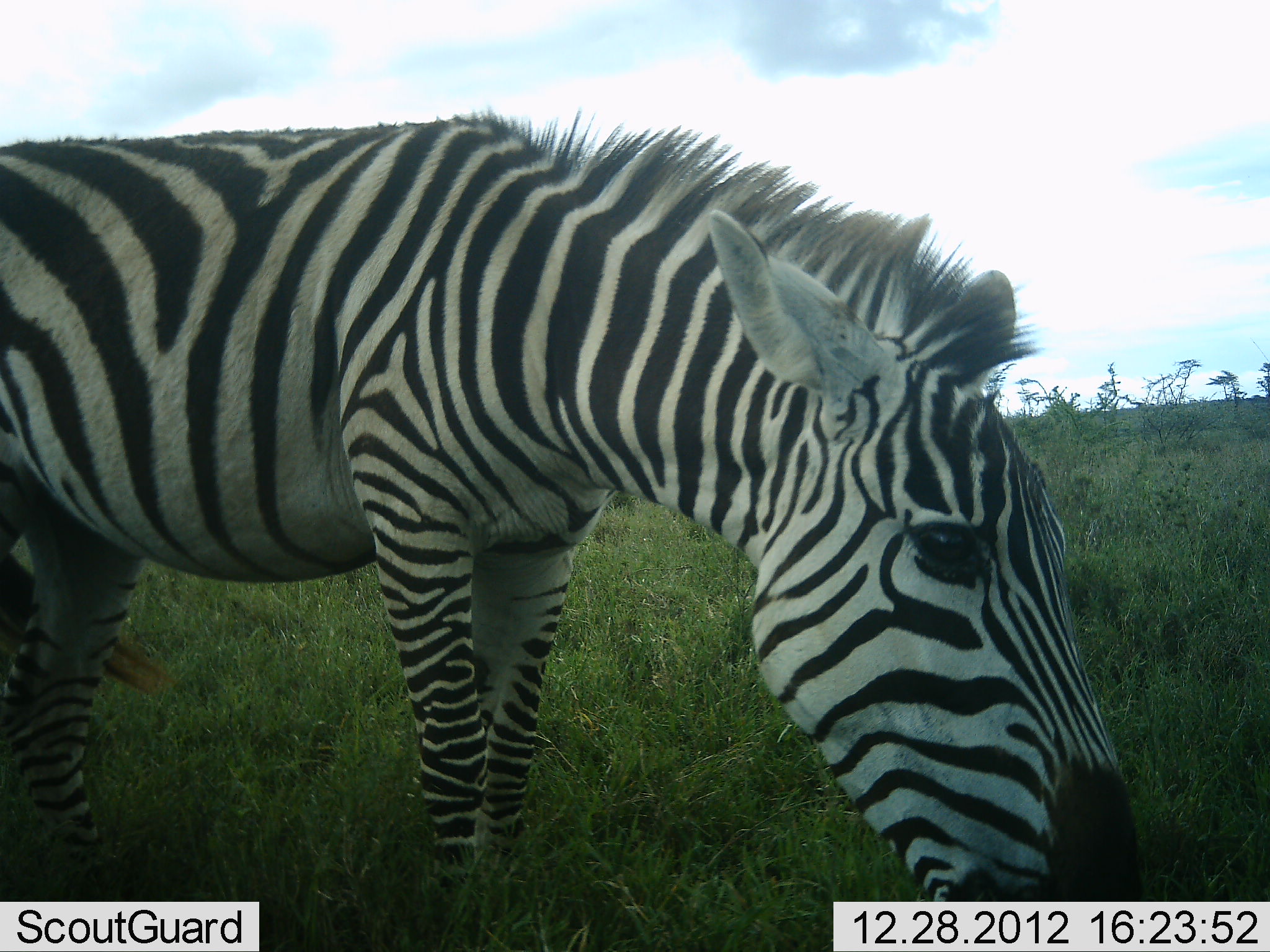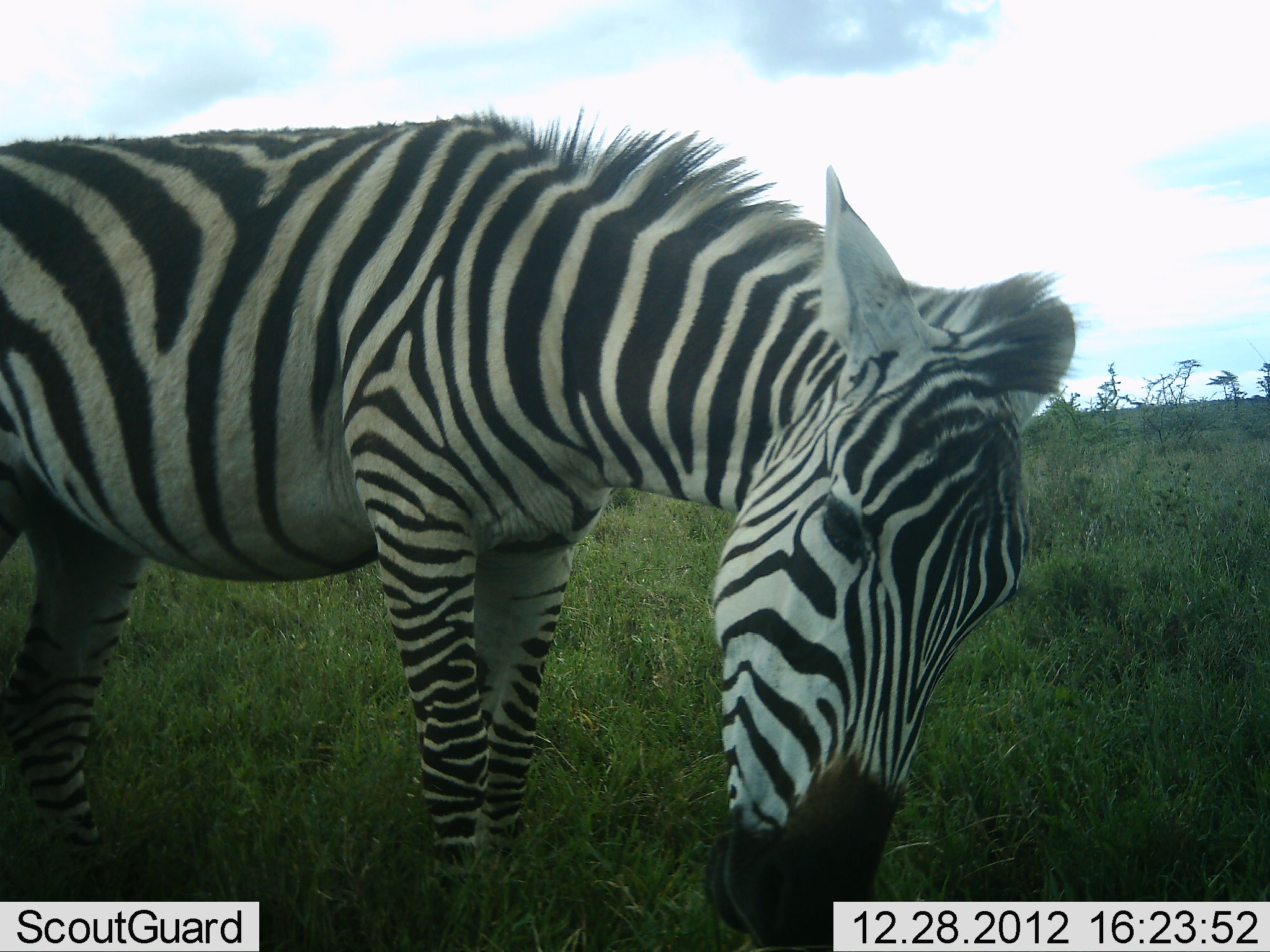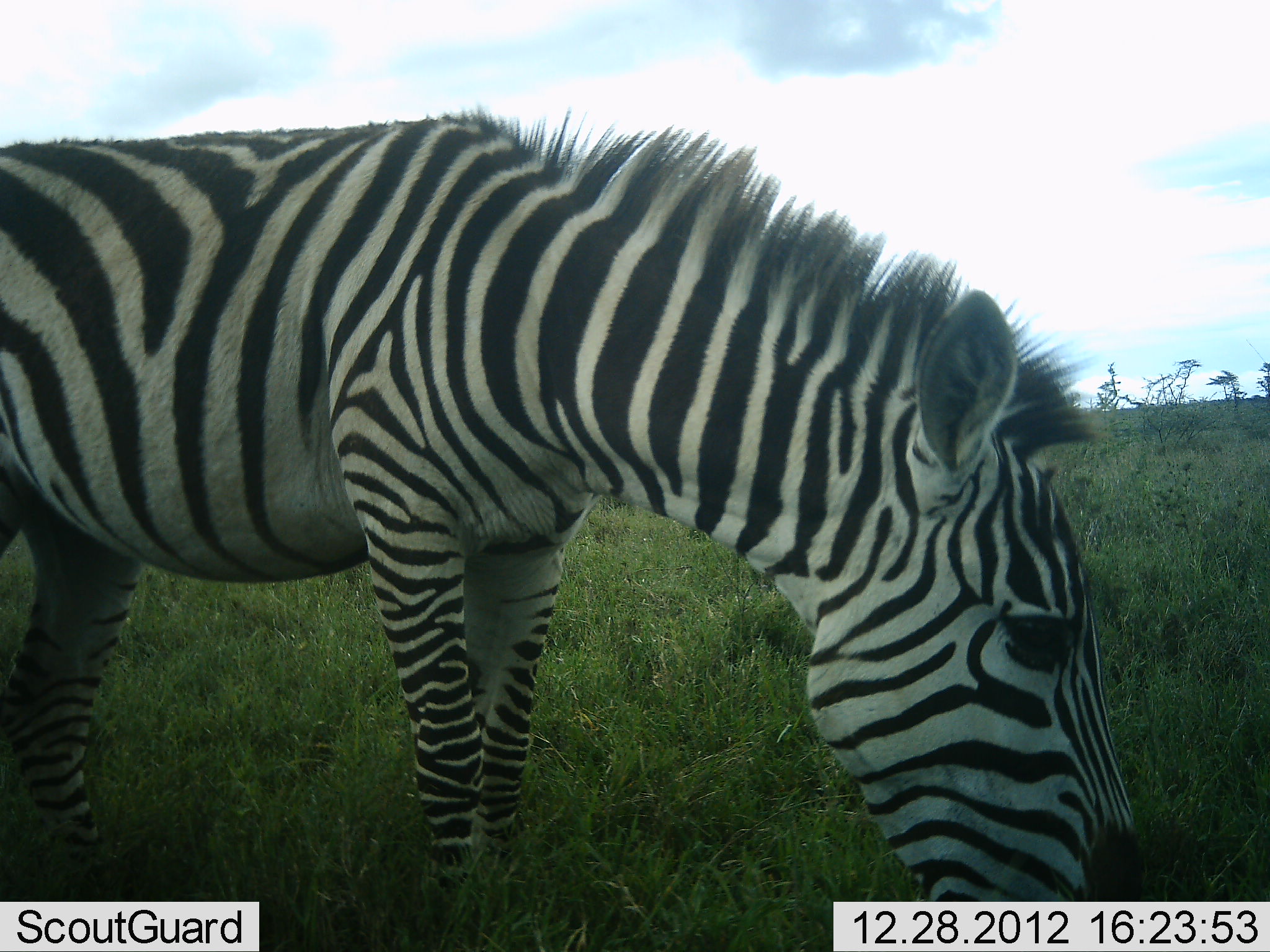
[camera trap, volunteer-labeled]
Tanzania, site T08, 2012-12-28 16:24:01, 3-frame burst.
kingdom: Animalia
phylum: Chordata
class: Mammalia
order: Perissodactyla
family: Equidae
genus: Equus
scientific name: Equus quagga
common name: plains zebra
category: zebra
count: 1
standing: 56%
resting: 0%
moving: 0%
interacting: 6%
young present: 0%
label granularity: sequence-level